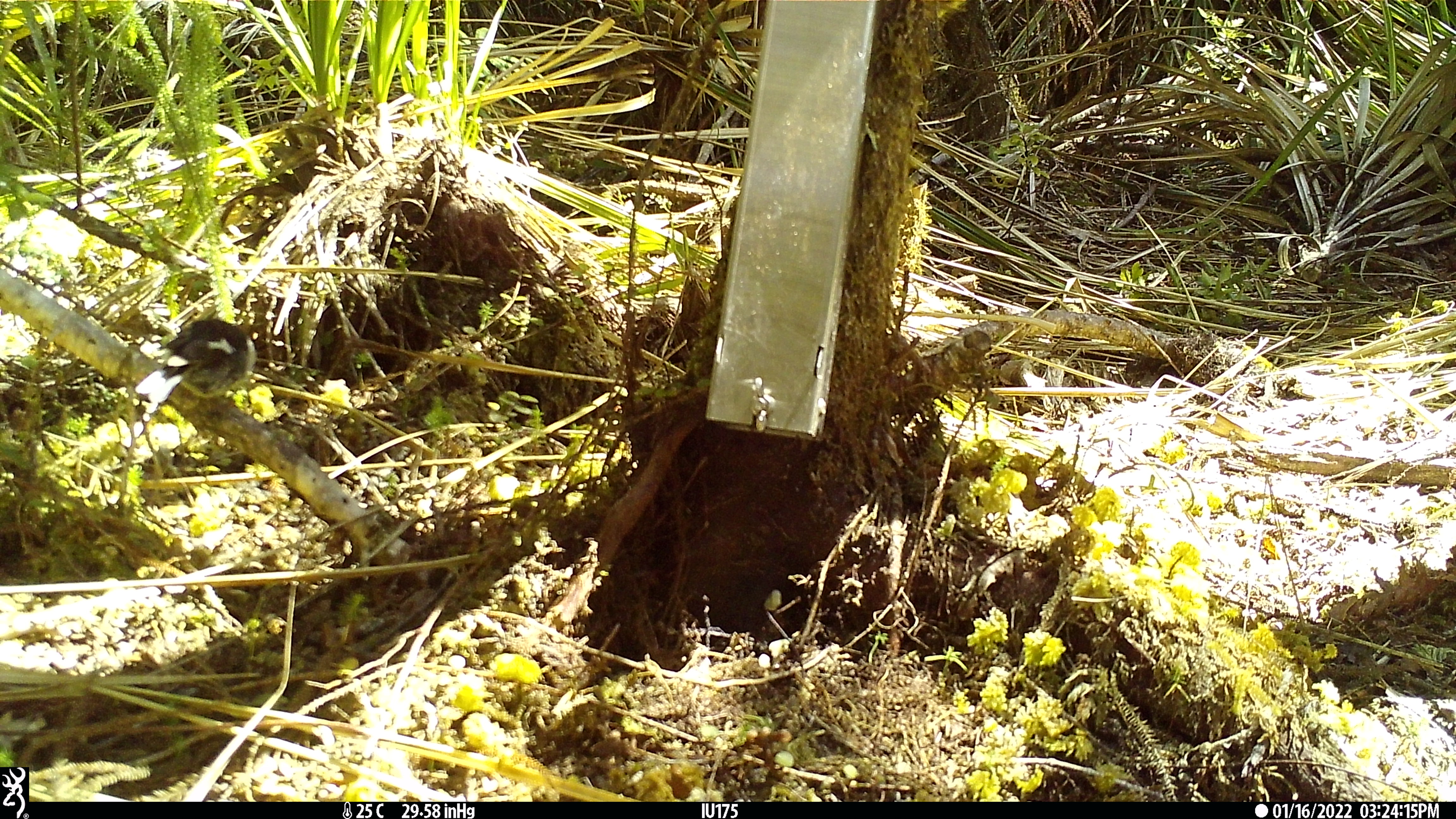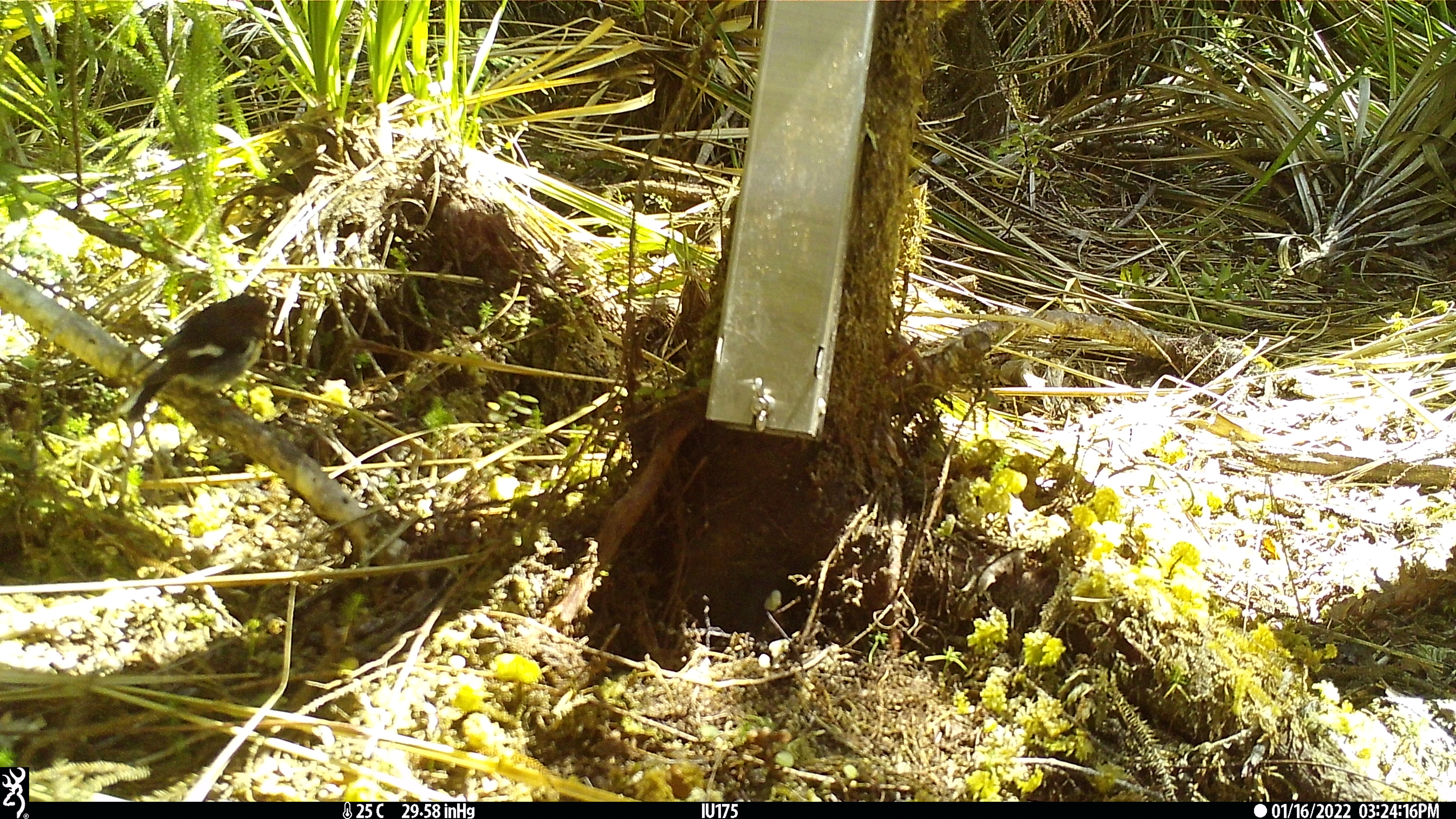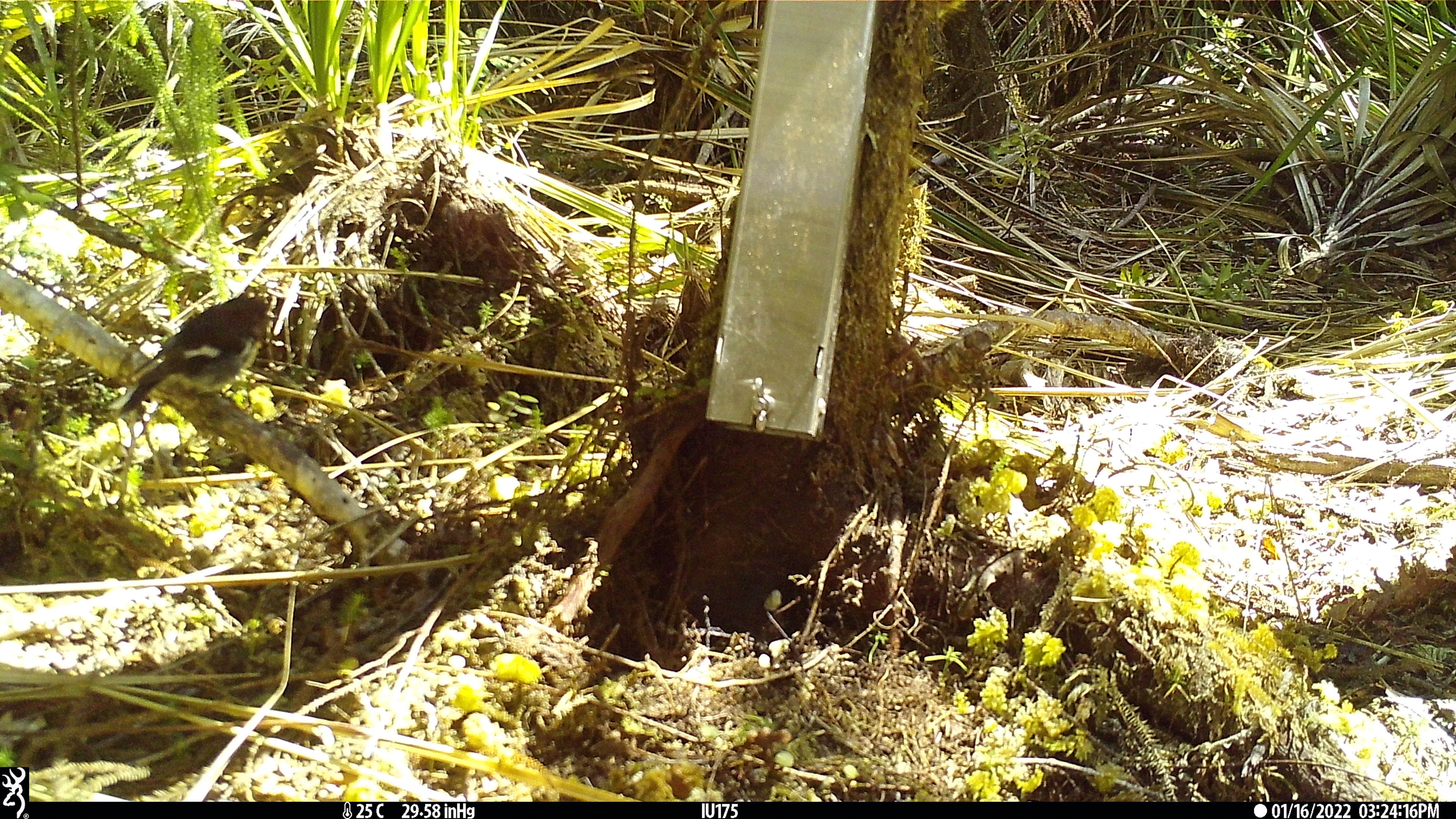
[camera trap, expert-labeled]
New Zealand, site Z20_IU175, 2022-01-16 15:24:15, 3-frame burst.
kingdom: Animalia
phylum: Chordata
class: Aves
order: Passeriformes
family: Petroicidae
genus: Petroica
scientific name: Petroica macrocephala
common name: tomtit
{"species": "tomtit (Petroica macrocephala)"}